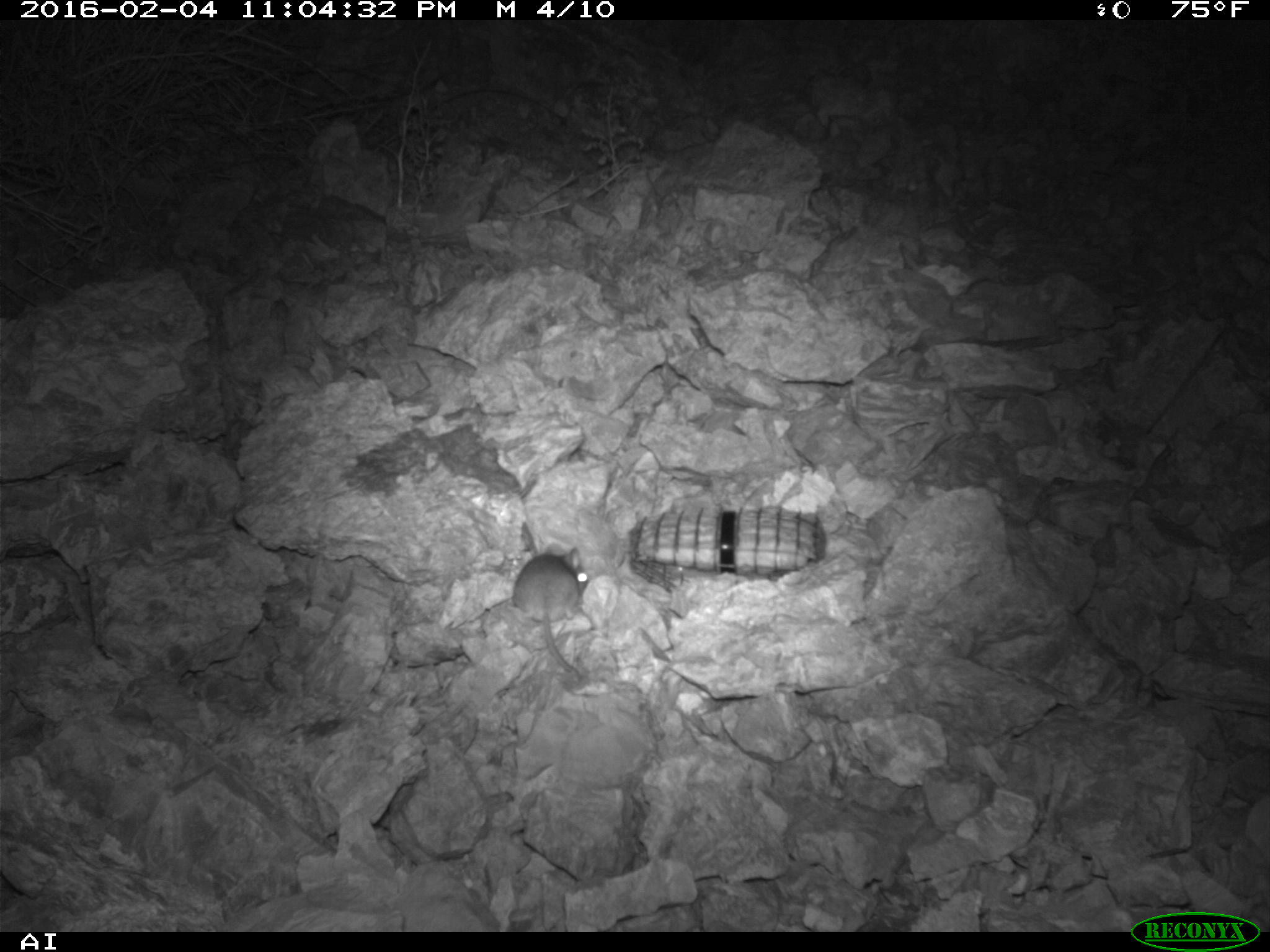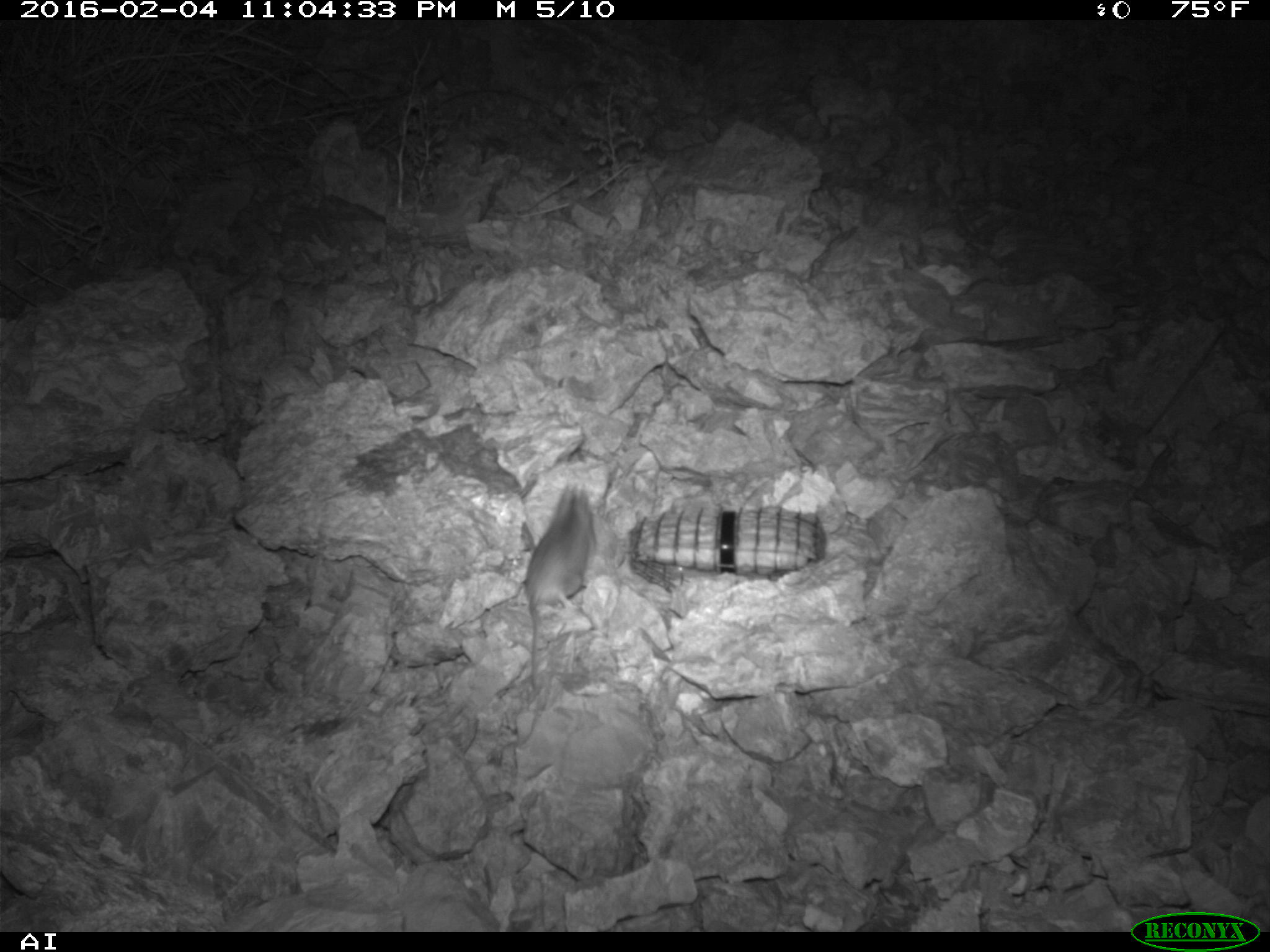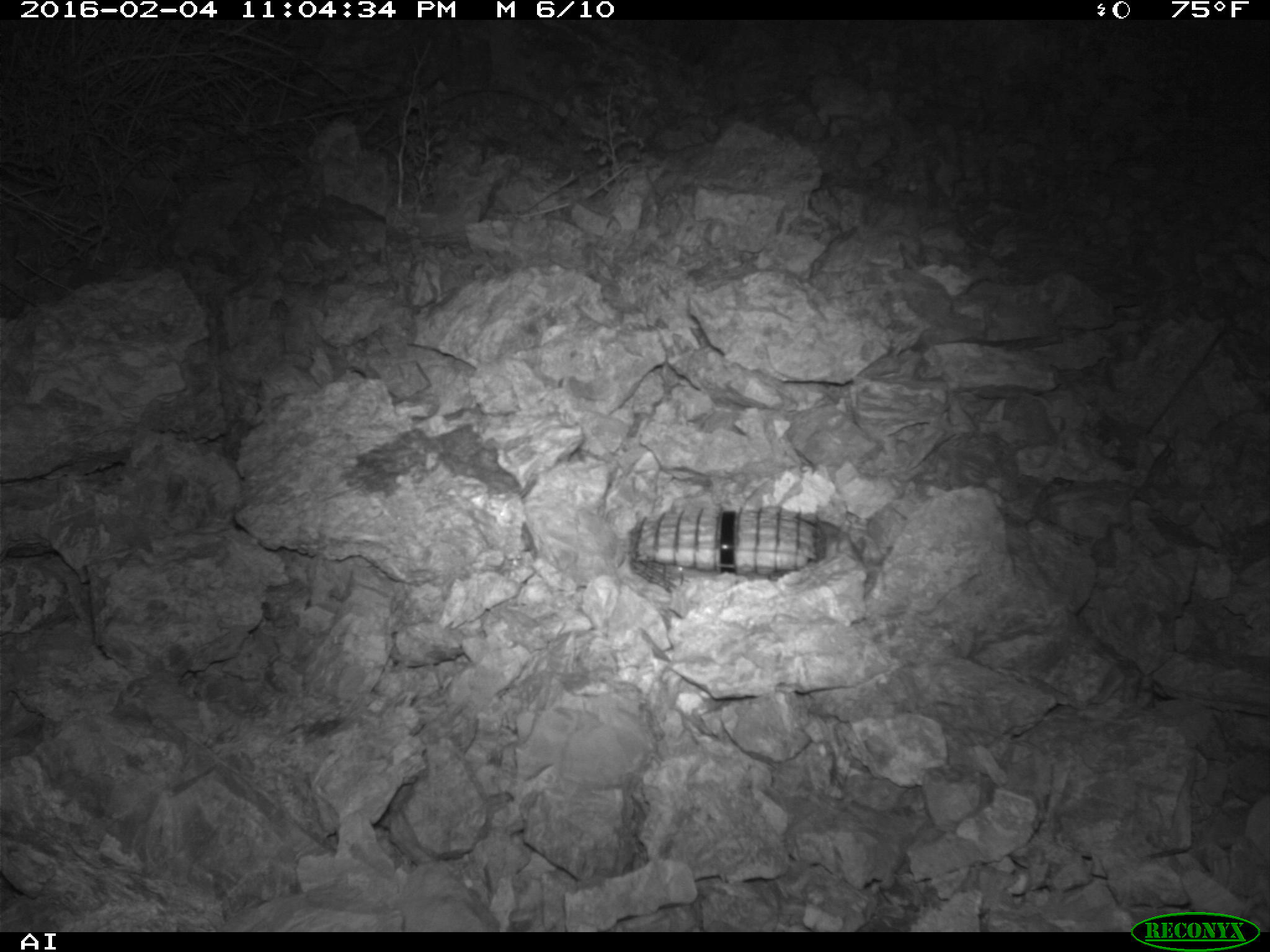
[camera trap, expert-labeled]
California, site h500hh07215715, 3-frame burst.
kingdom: Animalia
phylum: Chordata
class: Mammalia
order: Rodentia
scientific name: Rodentia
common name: rodent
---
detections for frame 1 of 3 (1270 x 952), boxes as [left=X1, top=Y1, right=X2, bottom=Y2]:
rodent: [left=509, top=537, right=590, bottom=672]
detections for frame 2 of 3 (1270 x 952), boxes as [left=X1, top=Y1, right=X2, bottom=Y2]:
rodent: [left=525, top=482, right=597, bottom=690]